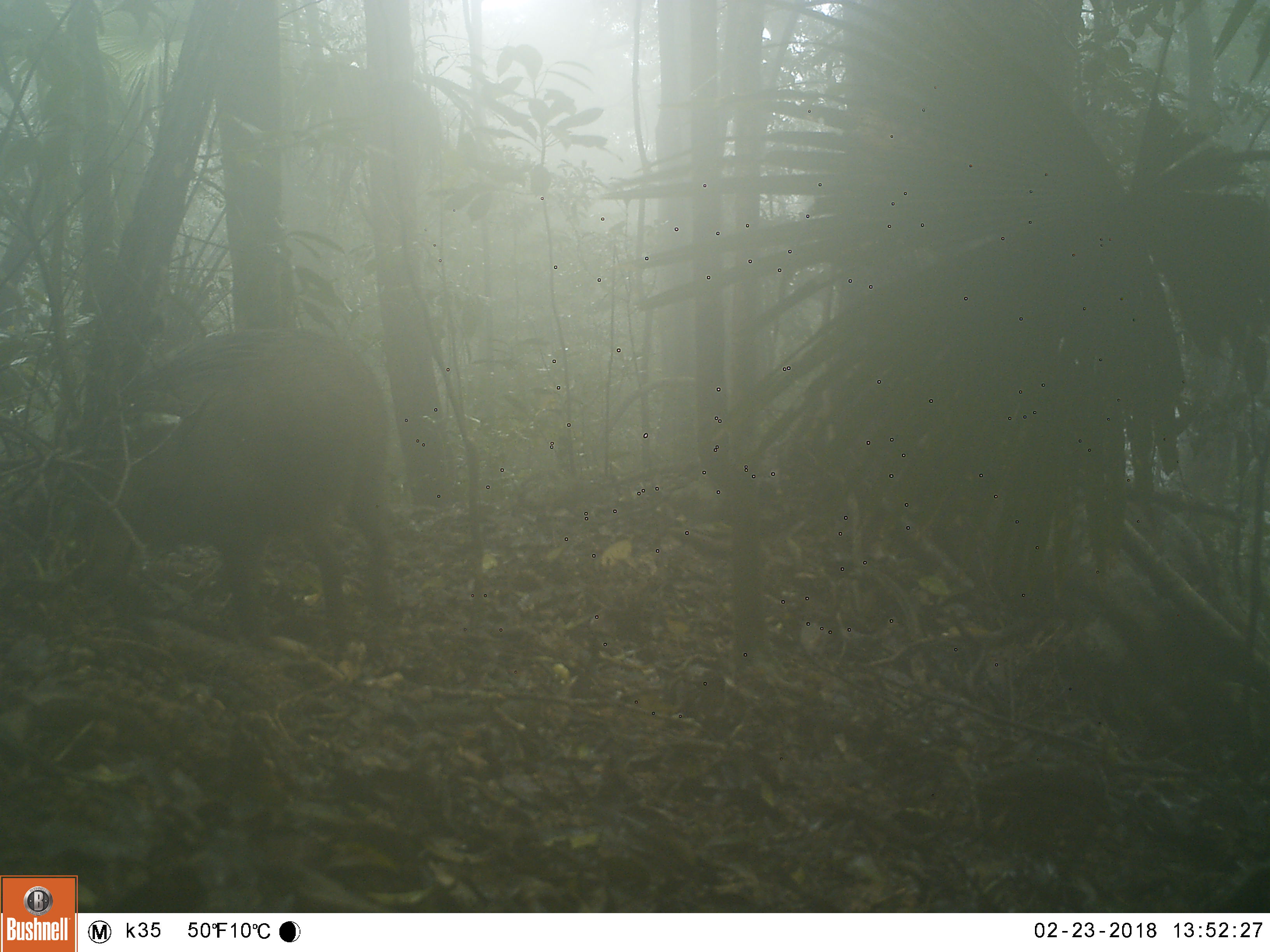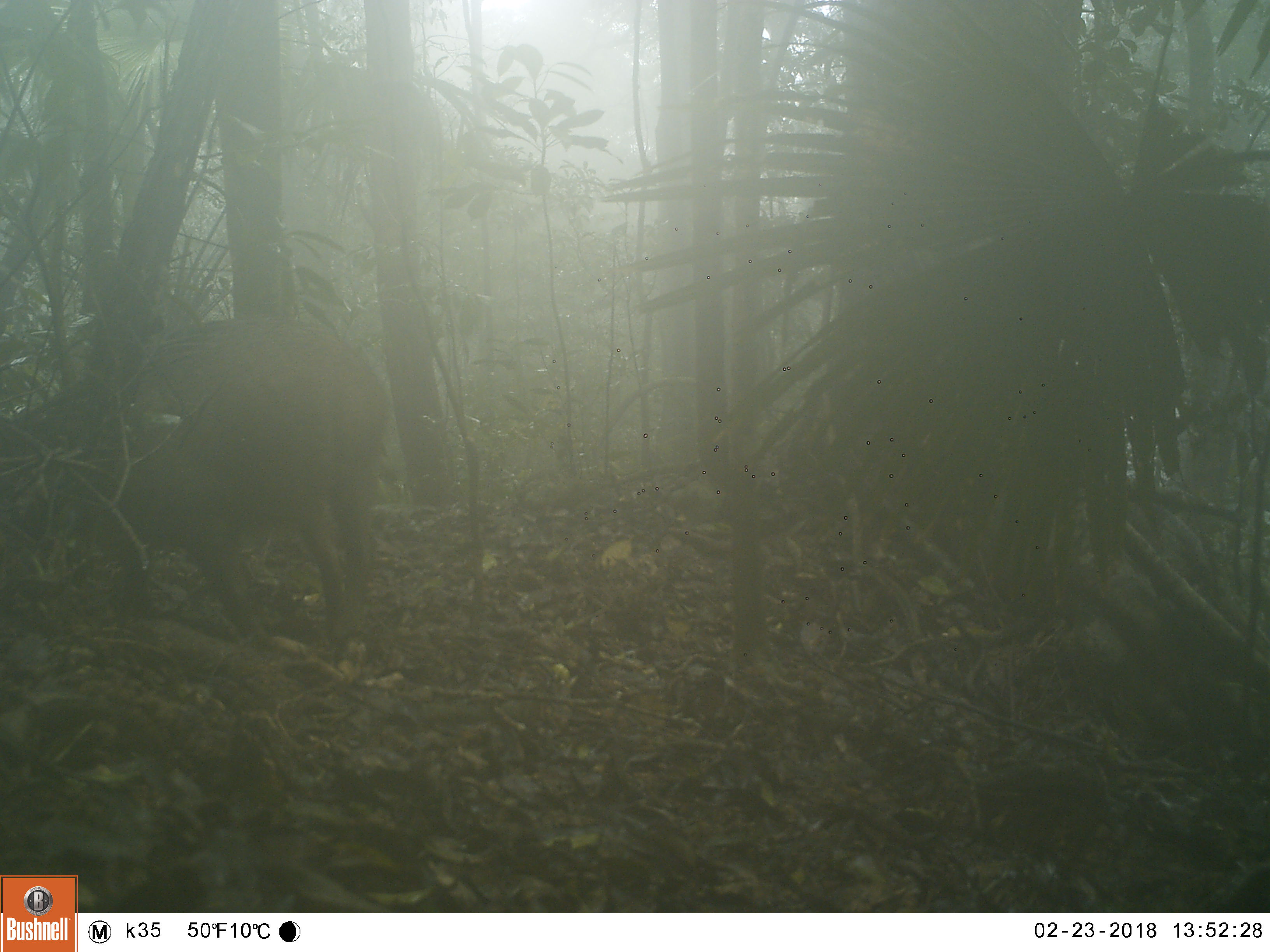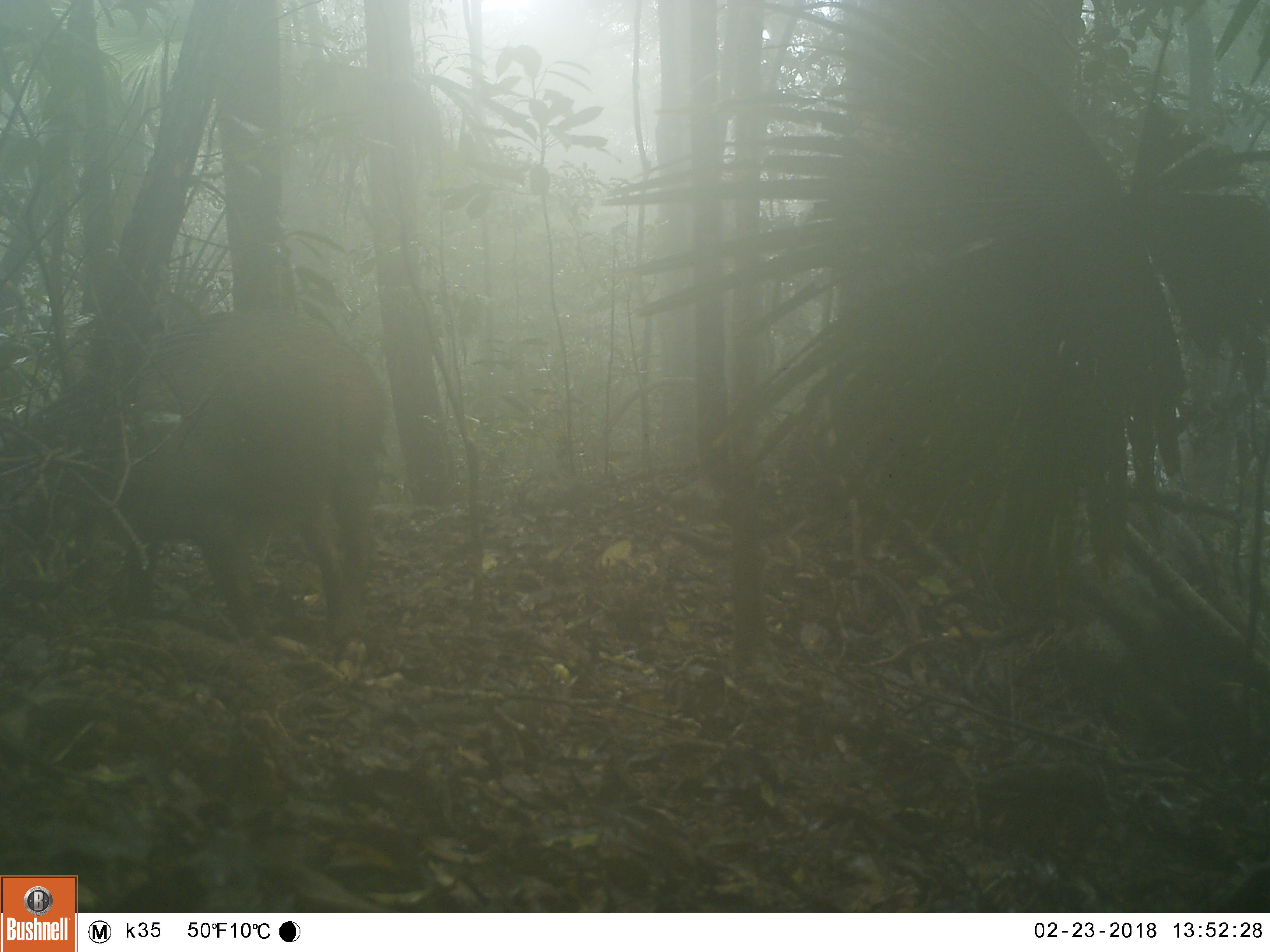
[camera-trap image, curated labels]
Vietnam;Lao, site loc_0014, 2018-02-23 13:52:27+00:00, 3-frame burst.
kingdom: Animalia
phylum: Chordata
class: Mammalia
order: Artiodactyla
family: Suidae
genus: Sus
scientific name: Sus scrofa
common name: eurasian wild pig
Eurasian wild pig (Sus scrofa). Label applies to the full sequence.